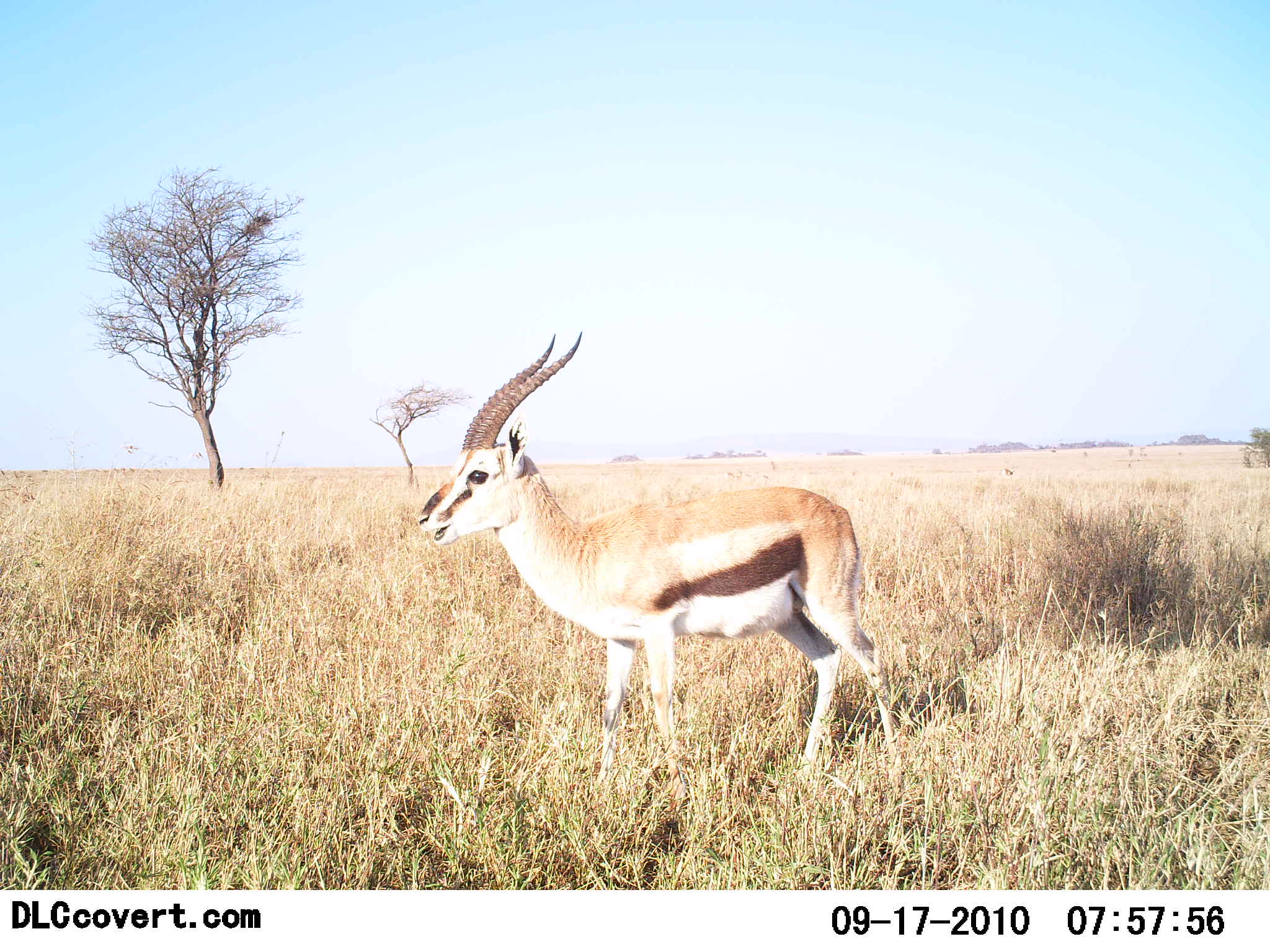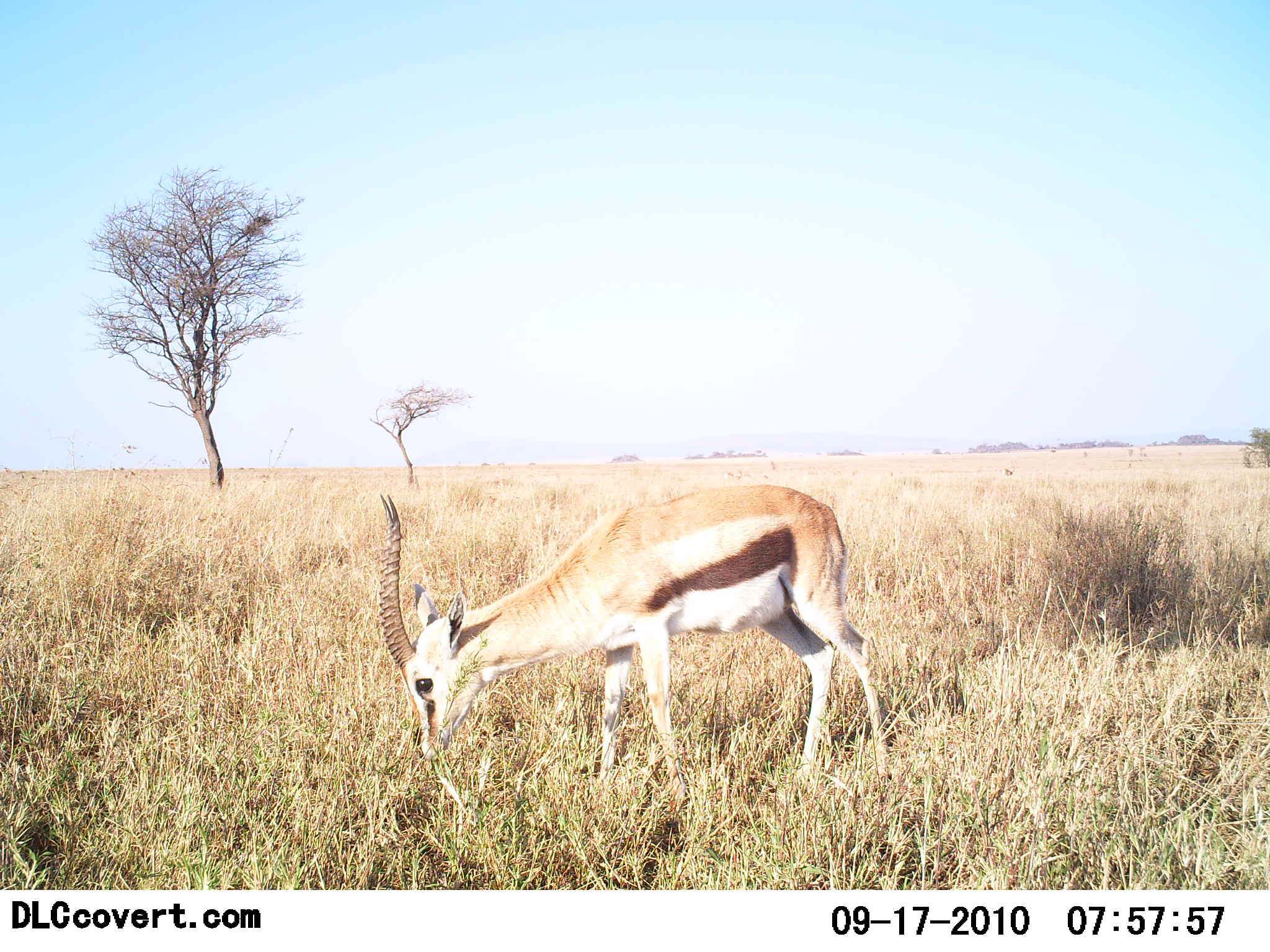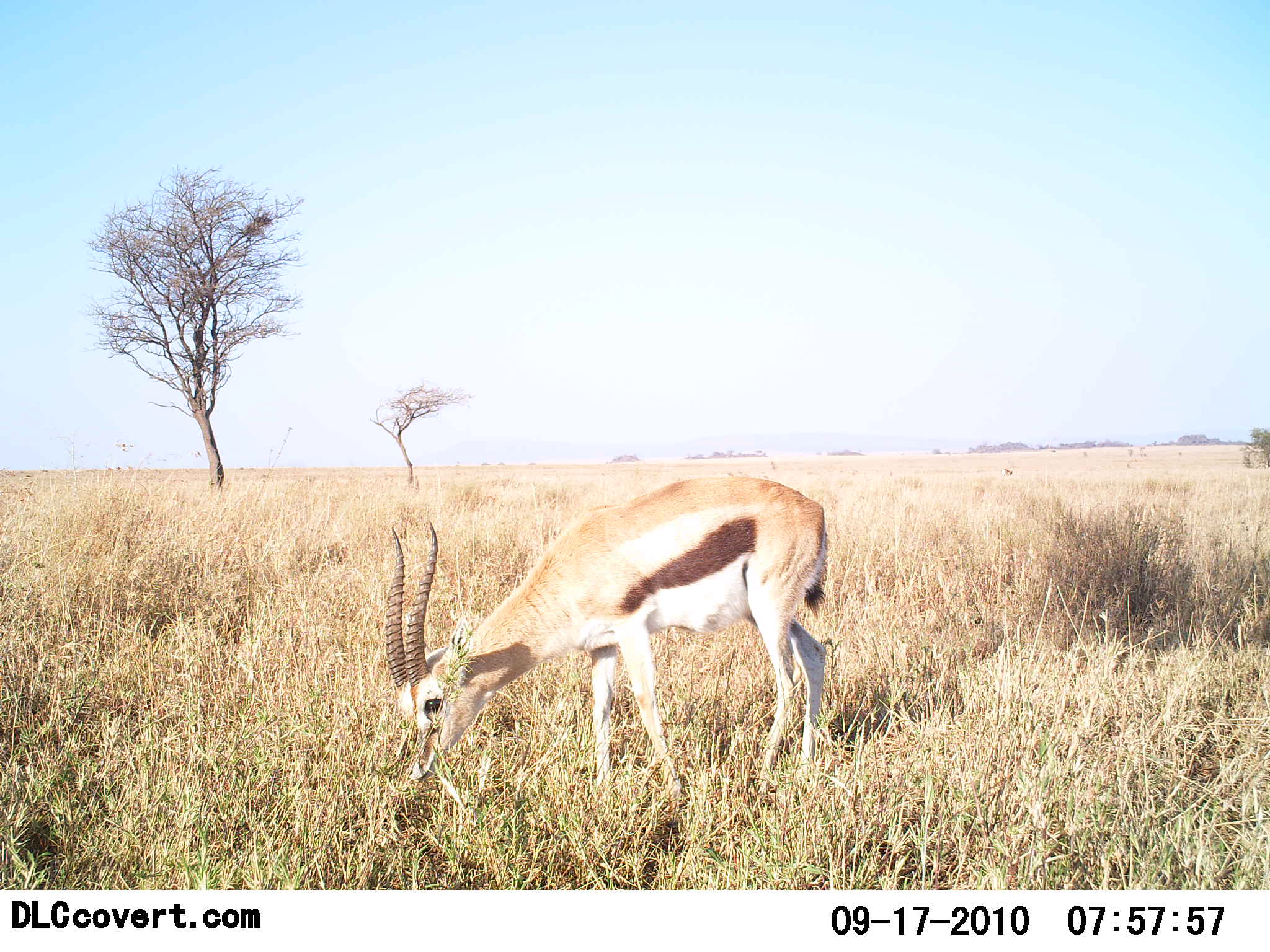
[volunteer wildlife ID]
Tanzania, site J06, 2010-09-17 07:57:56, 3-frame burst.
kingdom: Animalia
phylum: Chordata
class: Mammalia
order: Artiodactyla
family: Bovidae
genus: Eudorcas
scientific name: Eudorcas thomsonii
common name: thomson's gazelle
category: gazellethomsons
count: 1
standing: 46%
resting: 0%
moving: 0%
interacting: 0%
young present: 0%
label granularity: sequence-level